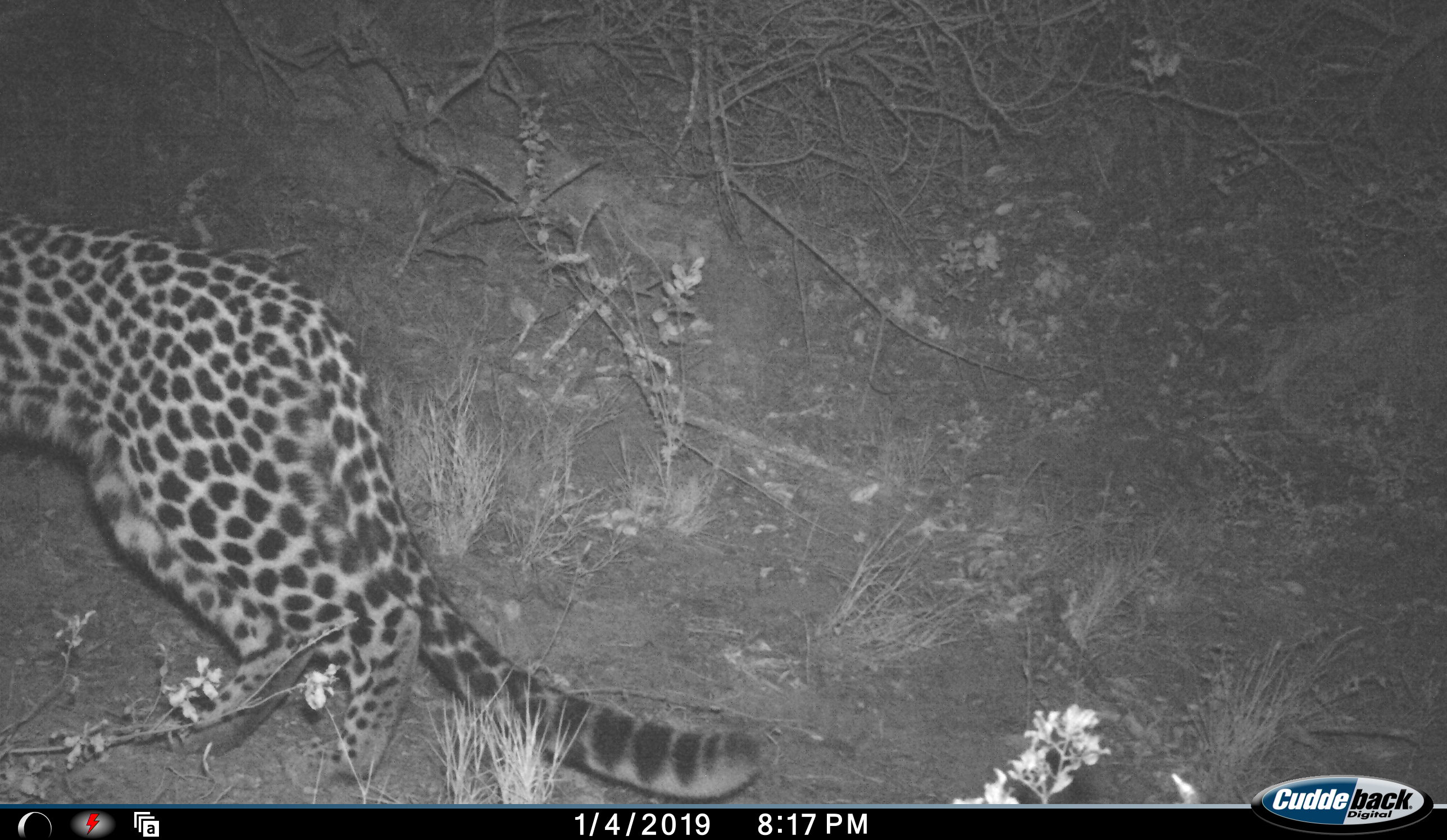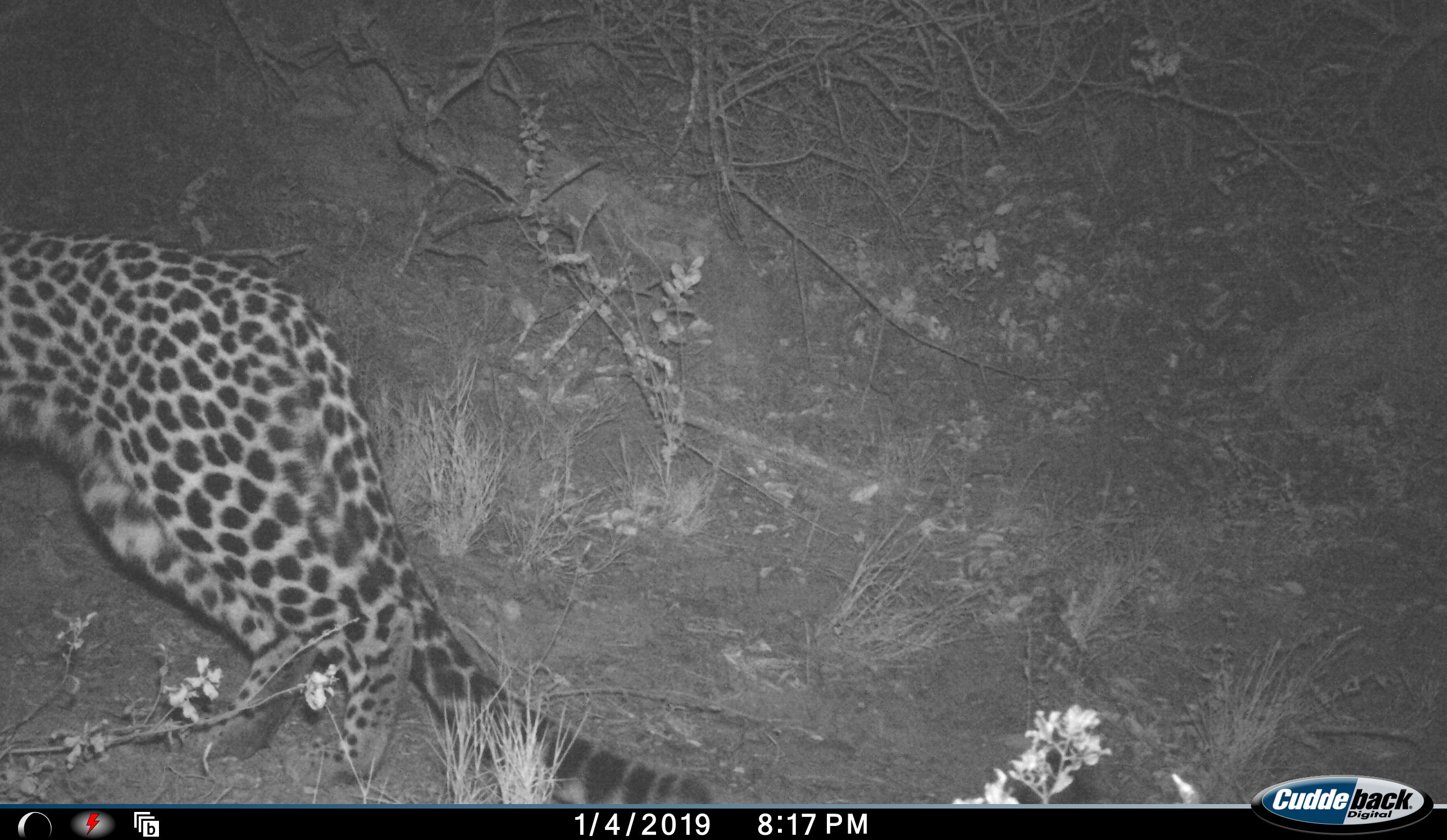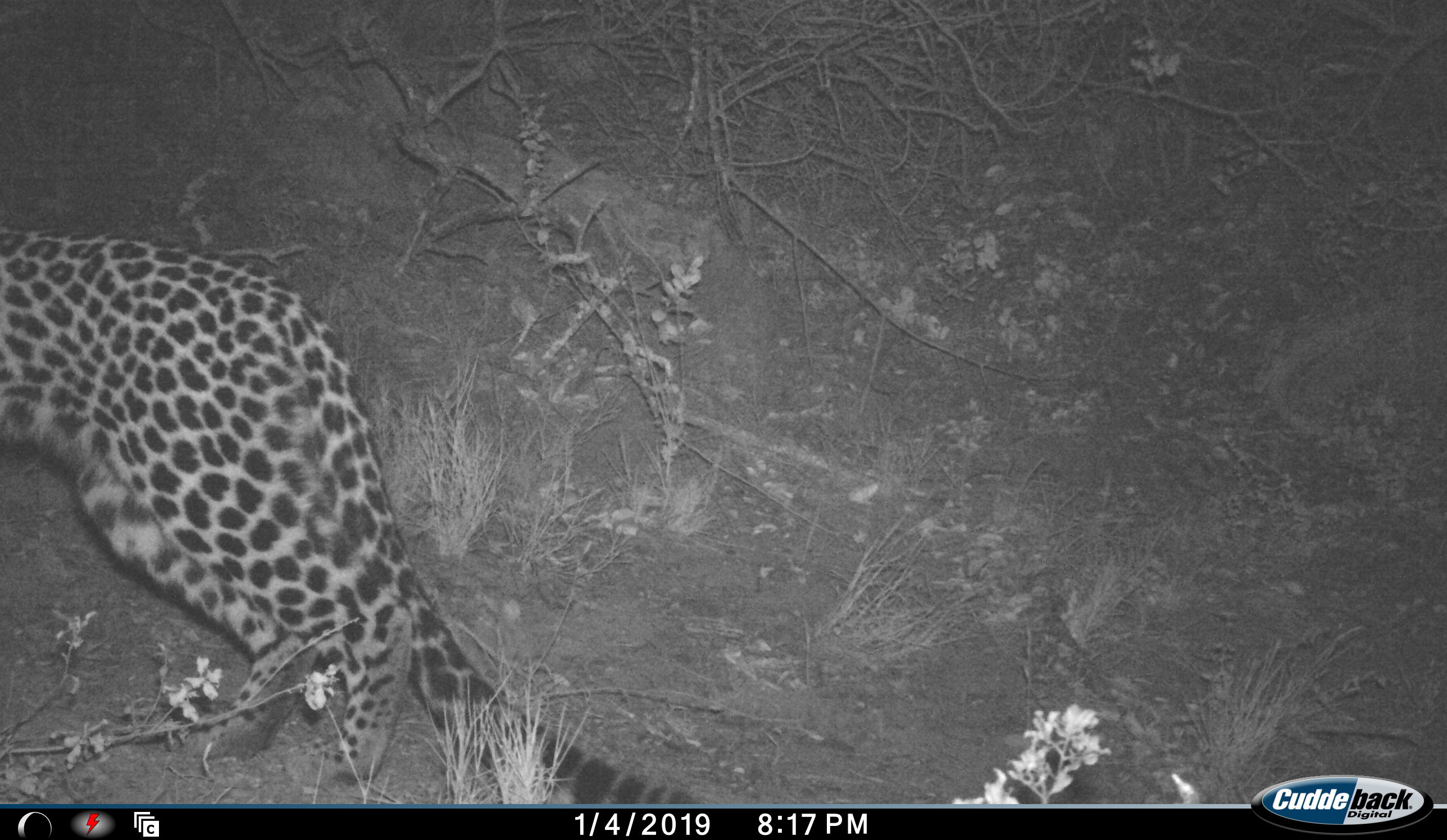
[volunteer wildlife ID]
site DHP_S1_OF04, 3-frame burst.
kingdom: Animalia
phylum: Chordata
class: Mammalia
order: Carnivora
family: Felidae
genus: Panthera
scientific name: Panthera pardus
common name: leopard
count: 1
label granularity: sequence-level